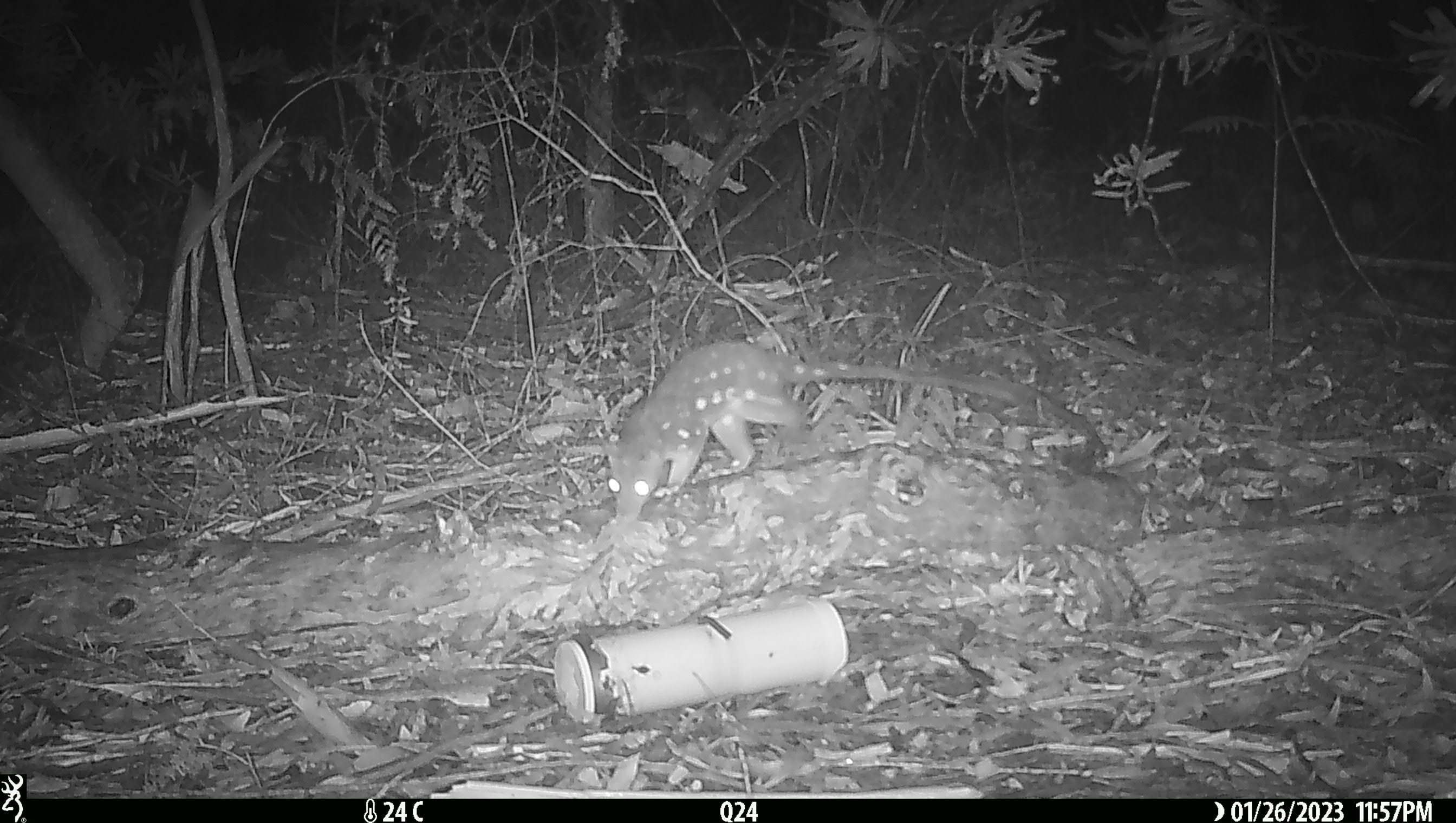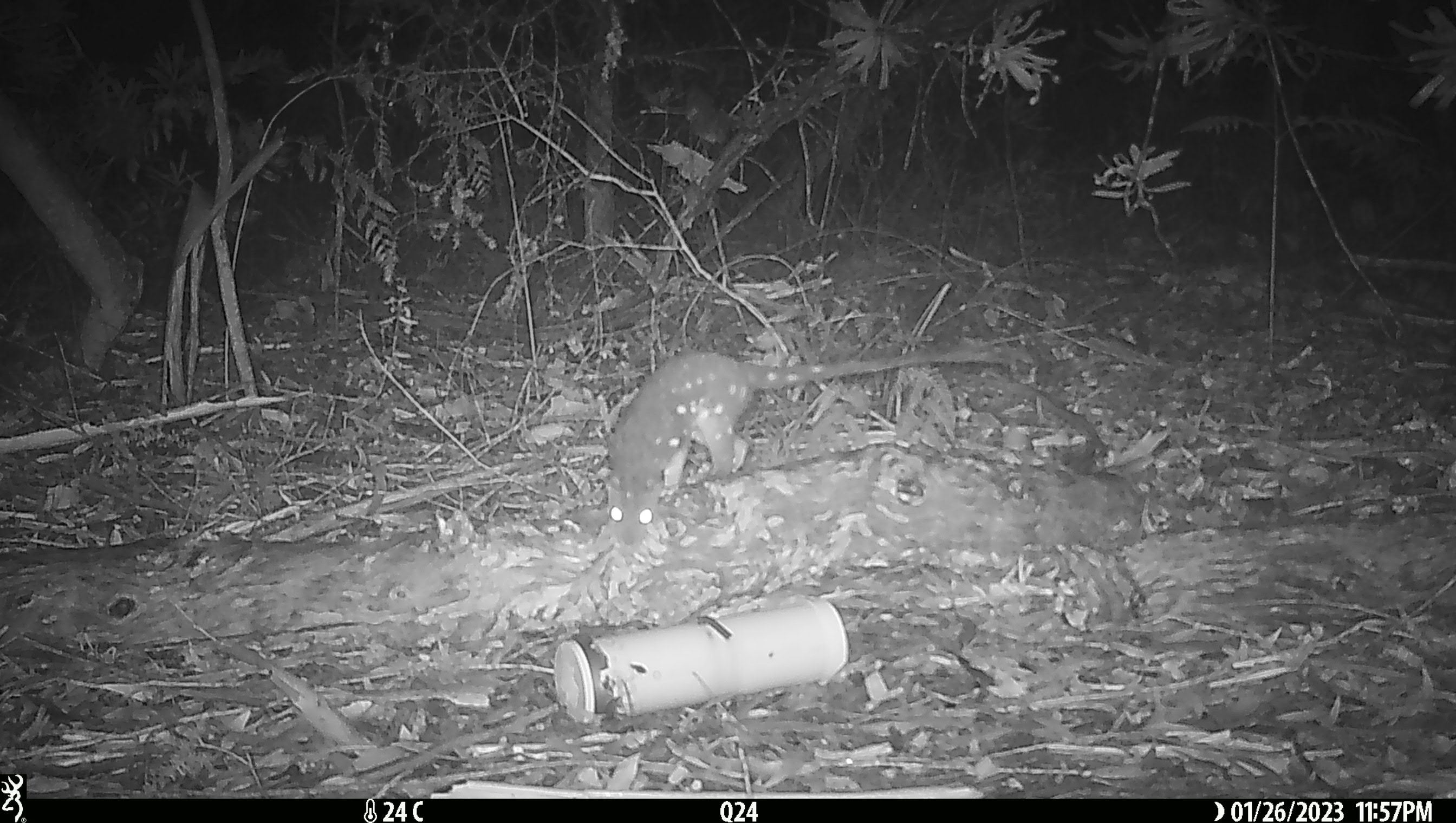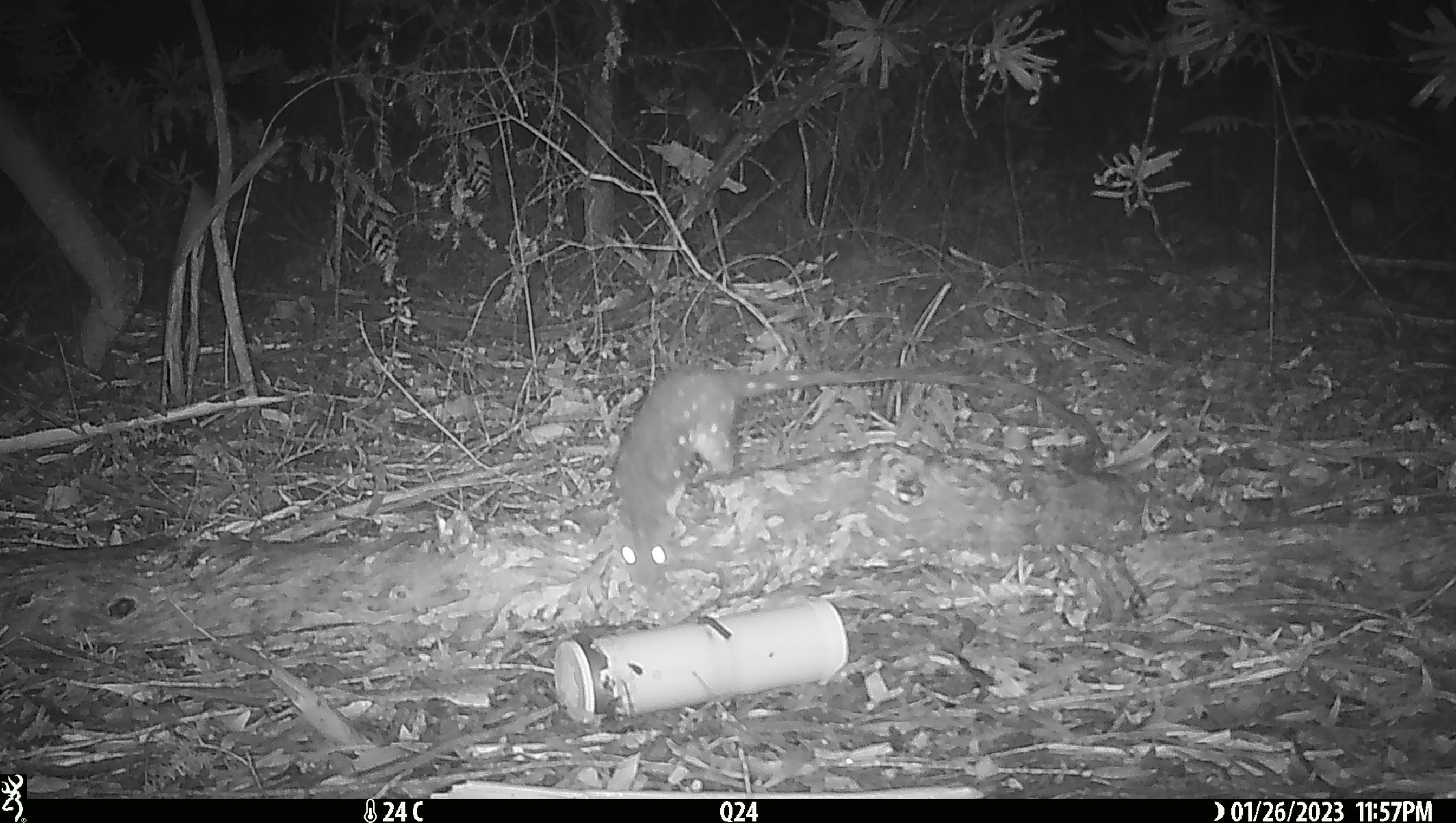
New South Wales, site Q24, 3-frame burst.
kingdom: Animalia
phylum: Chordata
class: Mammalia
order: Dasyuromorphia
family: Dasyuridae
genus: Dasyurus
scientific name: Dasyurus maculatus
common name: spotted-tailed quoll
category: quoll